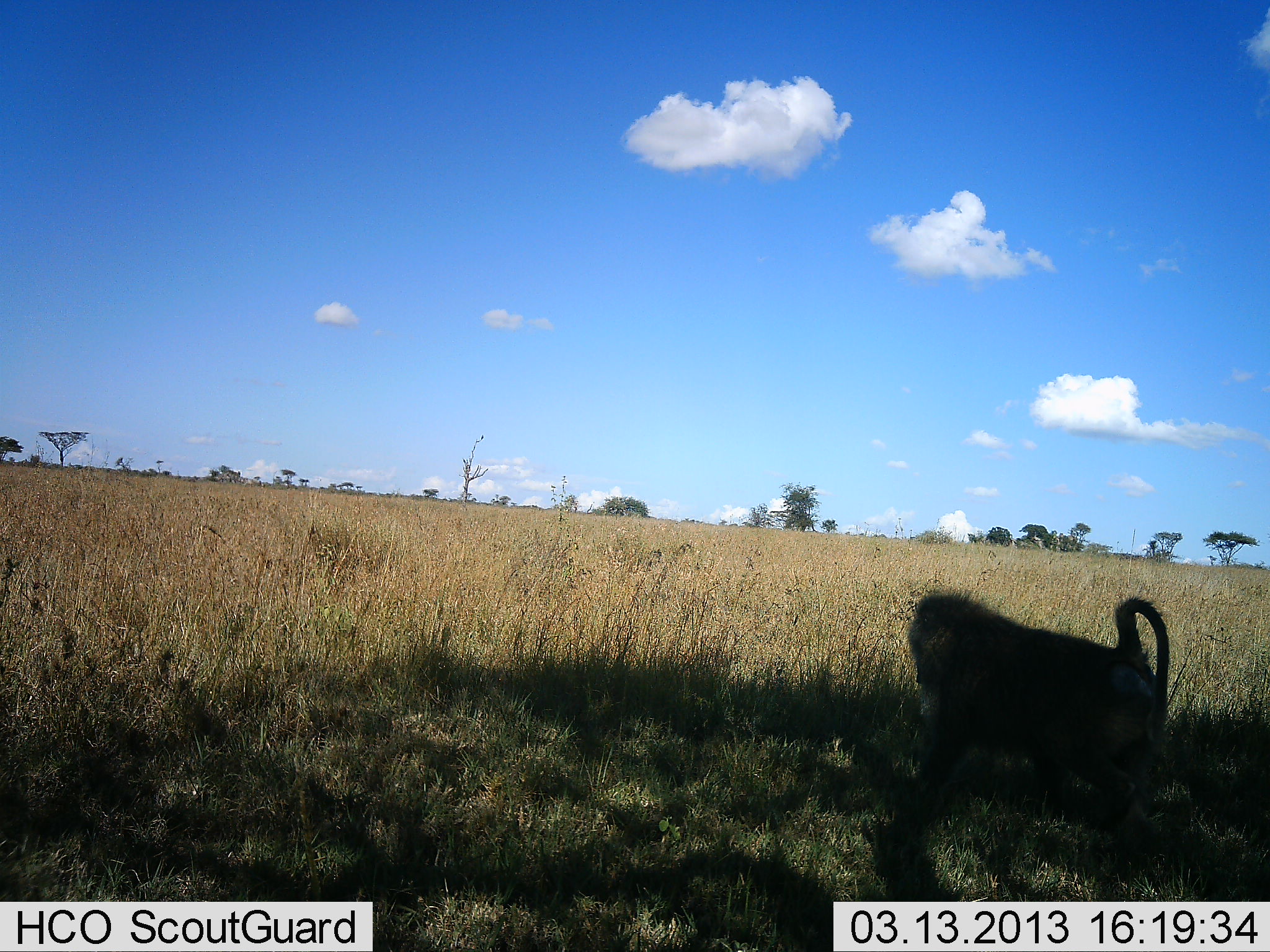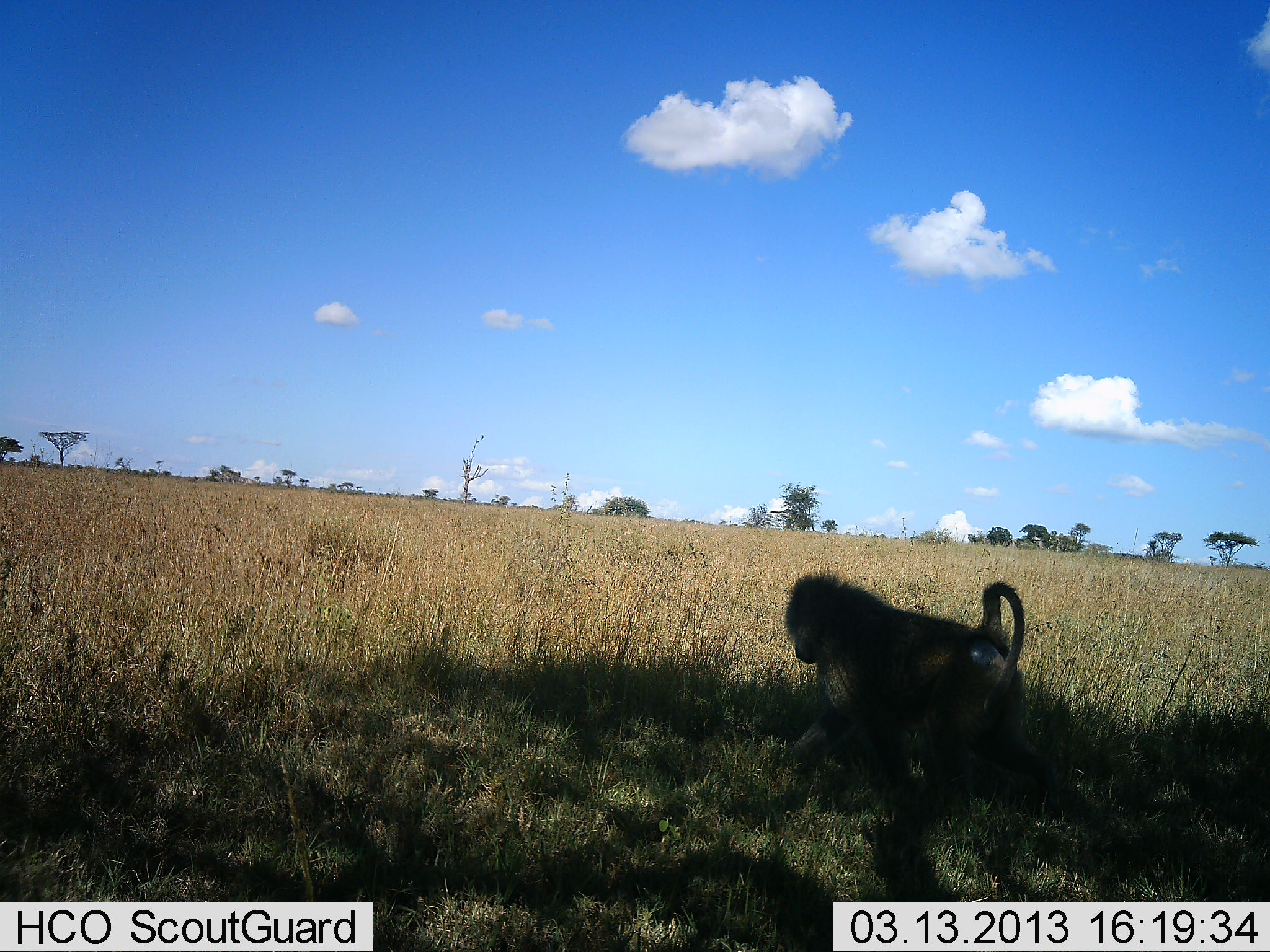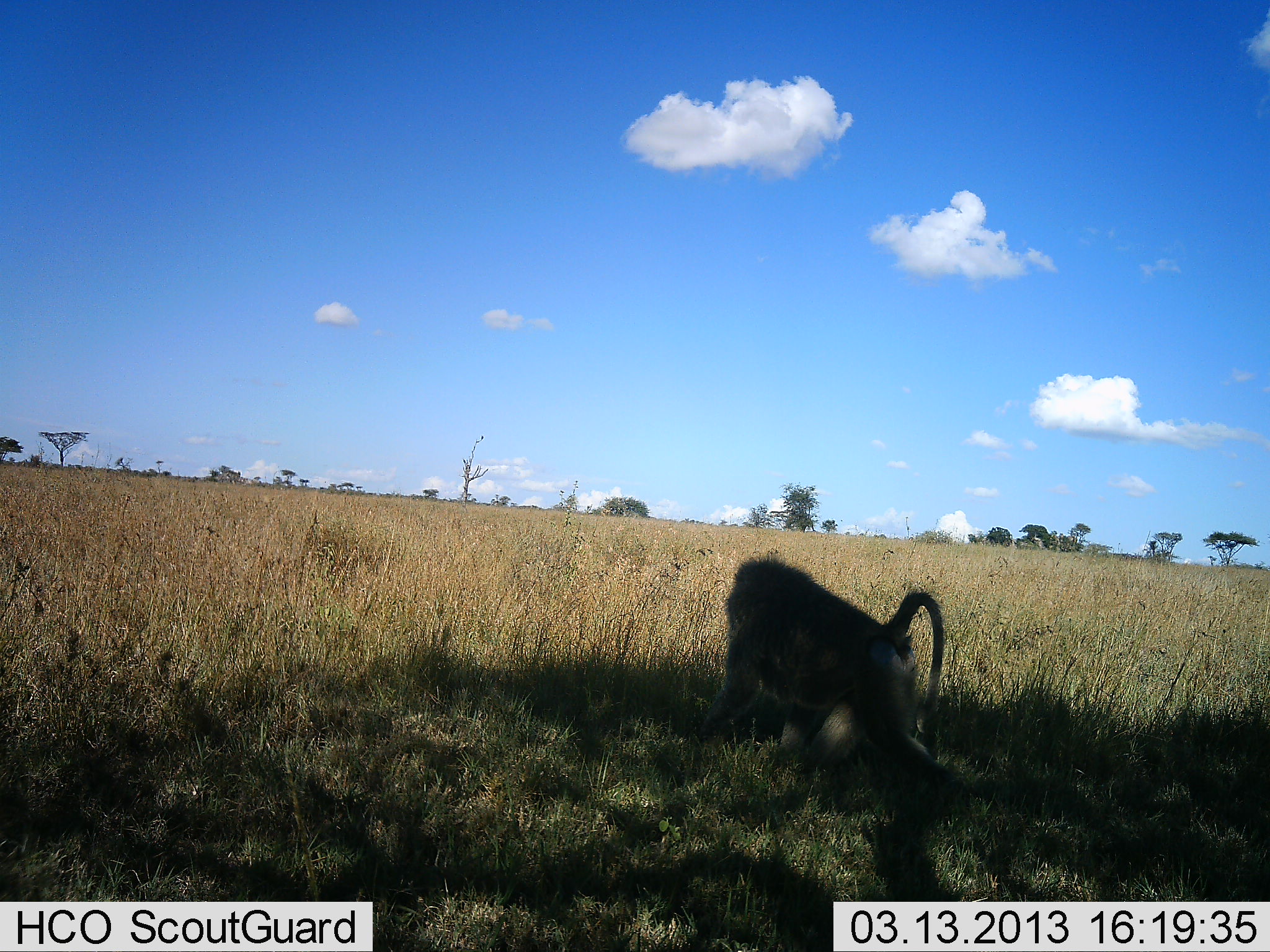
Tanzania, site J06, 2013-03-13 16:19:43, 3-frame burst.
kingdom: Animalia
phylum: Chordata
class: Mammalia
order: Primates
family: Cercopithecidae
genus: Papio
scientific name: Papio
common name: baboon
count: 1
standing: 0%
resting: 0%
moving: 100%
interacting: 0%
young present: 0%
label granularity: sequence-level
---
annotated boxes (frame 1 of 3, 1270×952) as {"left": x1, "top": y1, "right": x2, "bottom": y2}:
animal: {"left": 887, "top": 590, "right": 1175, "bottom": 855}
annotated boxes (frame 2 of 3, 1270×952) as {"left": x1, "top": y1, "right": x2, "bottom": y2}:
animal: {"left": 784, "top": 572, "right": 1060, "bottom": 819}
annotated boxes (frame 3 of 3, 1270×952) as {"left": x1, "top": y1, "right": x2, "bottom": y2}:
animal: {"left": 698, "top": 559, "right": 952, "bottom": 795}